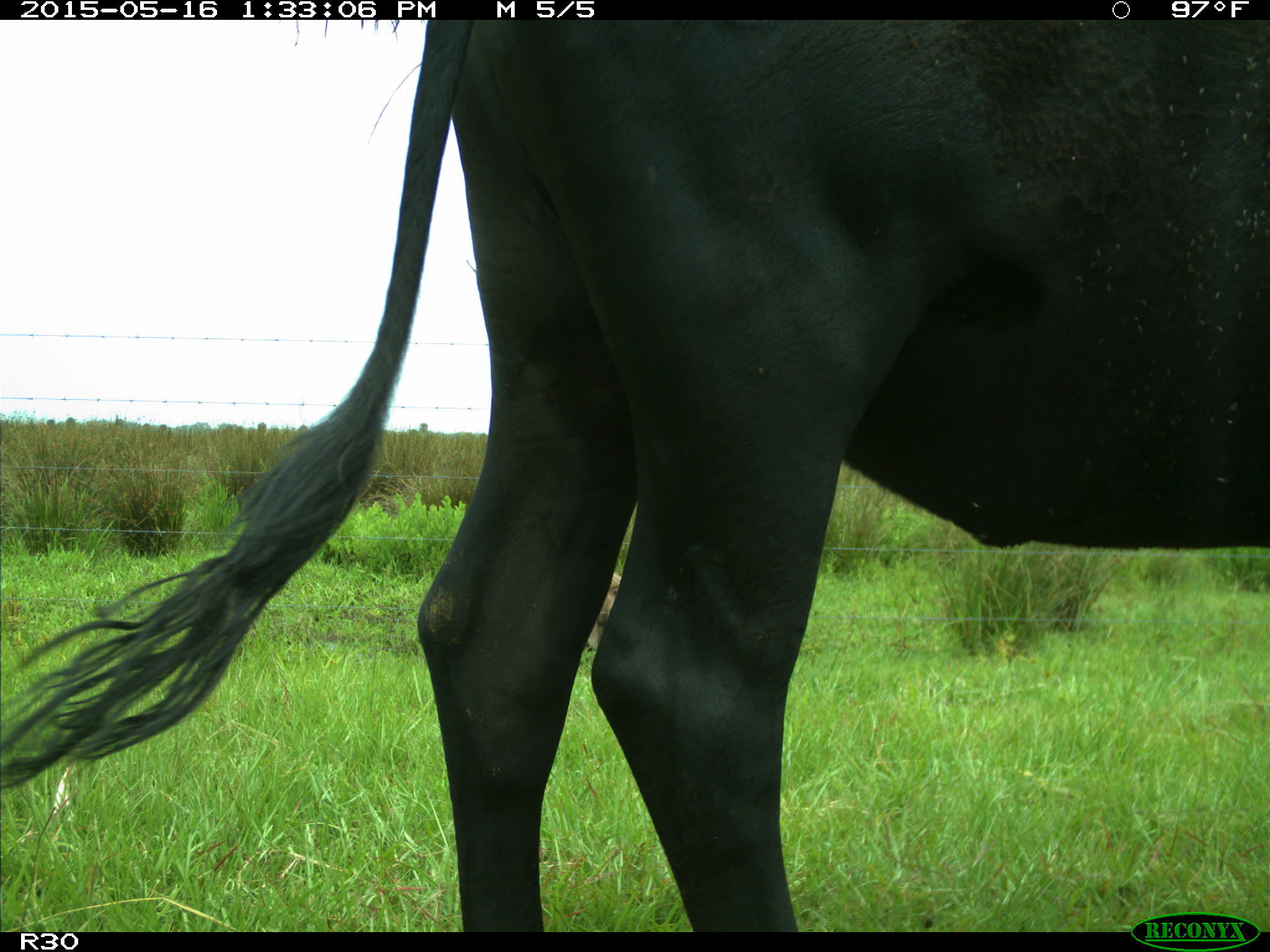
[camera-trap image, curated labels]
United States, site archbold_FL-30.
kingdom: Animalia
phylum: Chordata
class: Mammalia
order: Artiodactyla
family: Bovidae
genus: Bos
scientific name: Bos taurus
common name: domestic cow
Bos taurus (domestic cow).